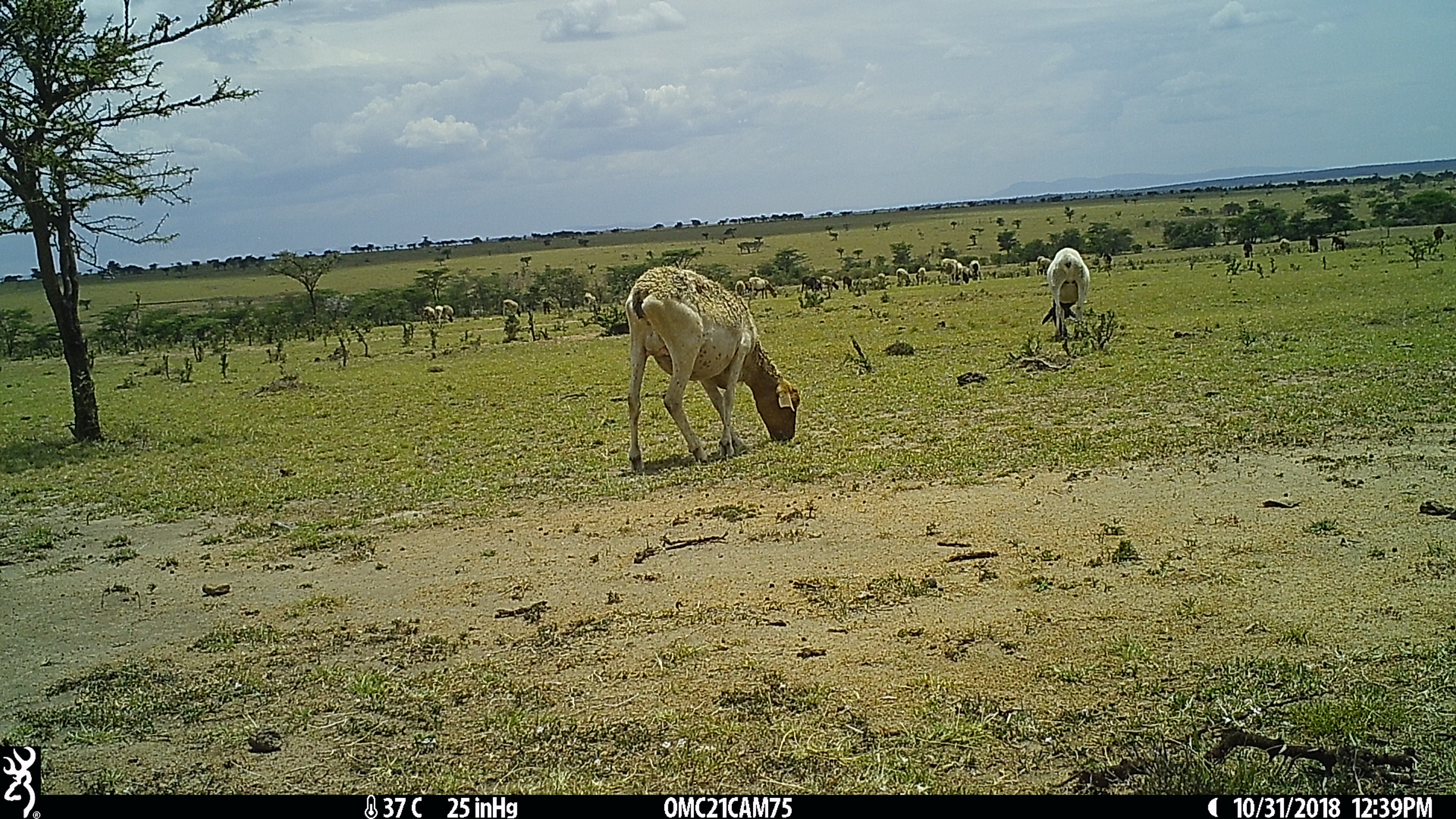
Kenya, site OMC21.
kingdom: Animalia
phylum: Chordata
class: Mammalia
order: Artiodactyla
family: Bovidae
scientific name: Bovidae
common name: sheep or goat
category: shoat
Shoat (sheep or goat) (Bovidae).